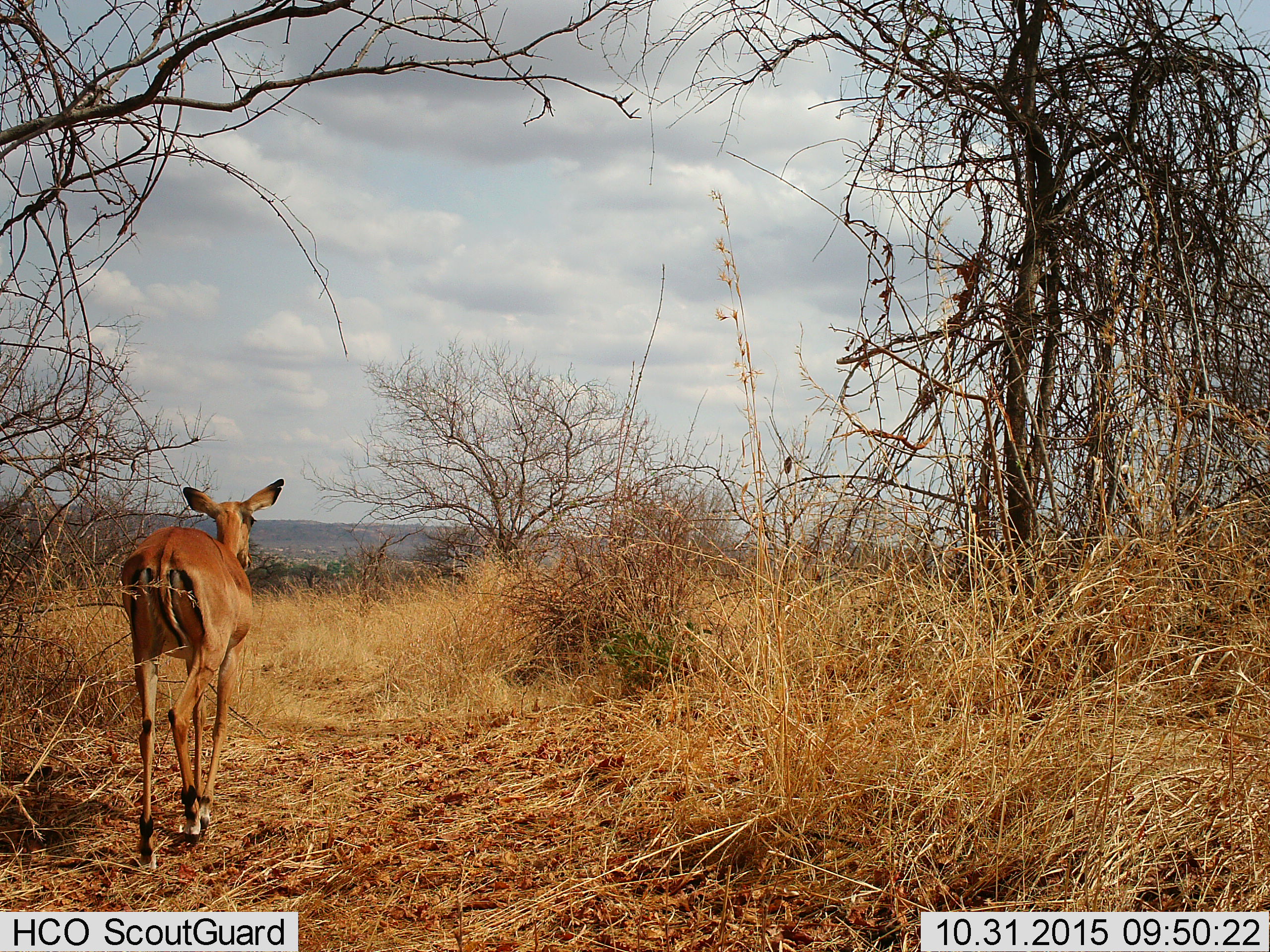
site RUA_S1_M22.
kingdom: Animalia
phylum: Chordata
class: Mammalia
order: Artiodactyla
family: Bovidae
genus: Aepyceros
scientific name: Aepyceros melampus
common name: impala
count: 1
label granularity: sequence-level